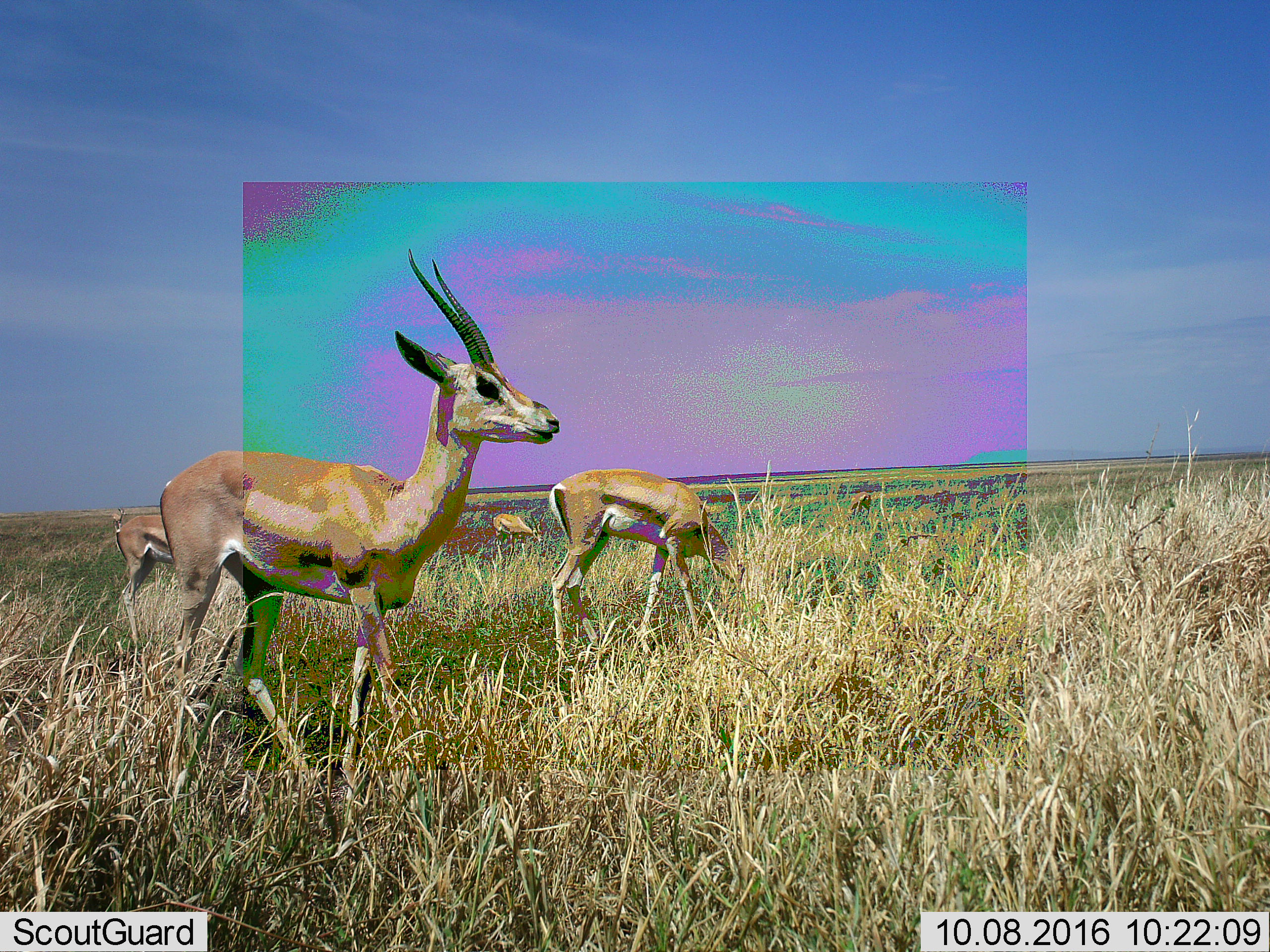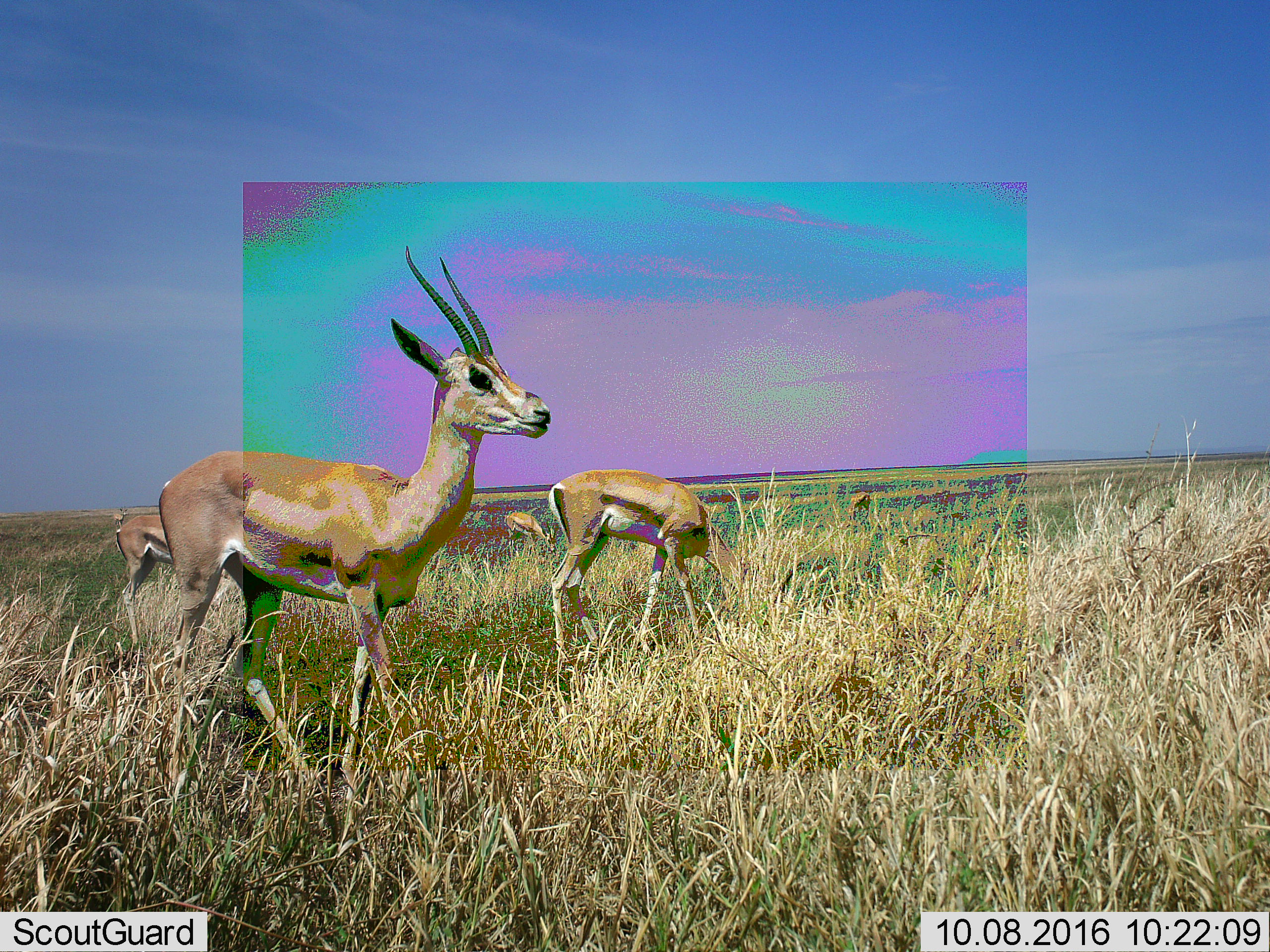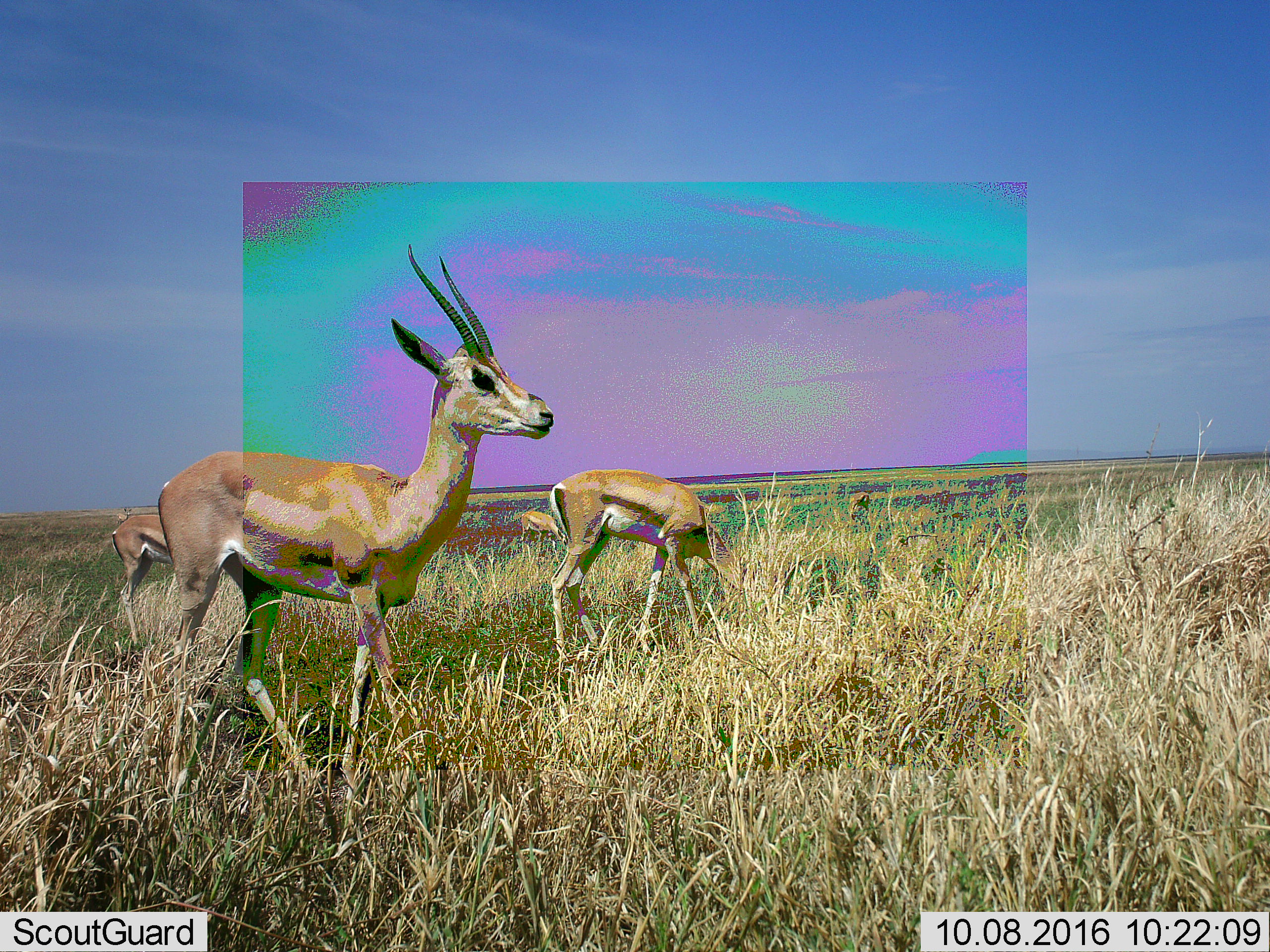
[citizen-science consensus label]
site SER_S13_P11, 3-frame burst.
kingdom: Animalia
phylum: Chordata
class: Mammalia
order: Artiodactyla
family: Bovidae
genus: Nanger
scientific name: Nanger granti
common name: grant's gazelle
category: gazellegrants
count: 5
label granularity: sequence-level